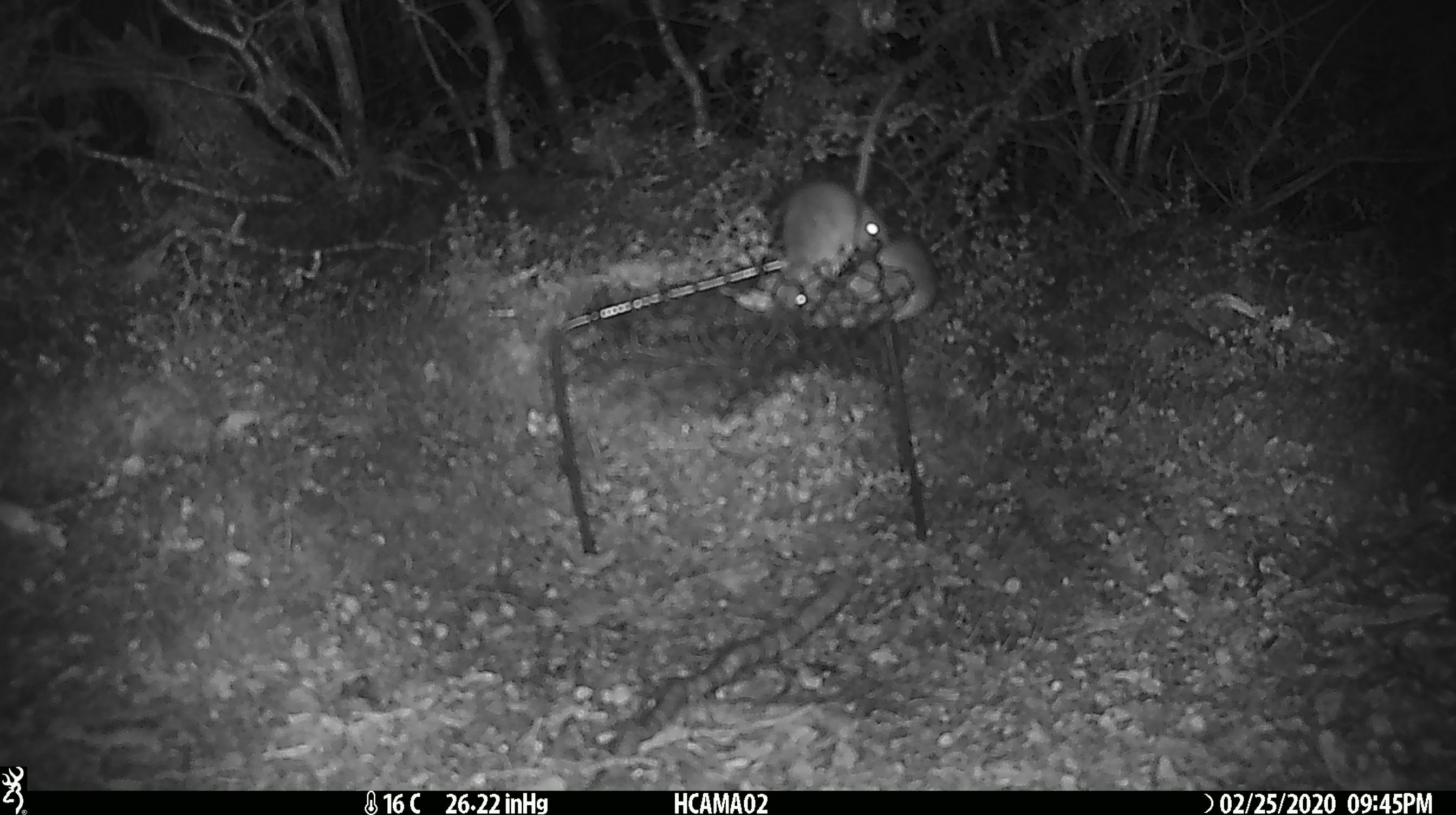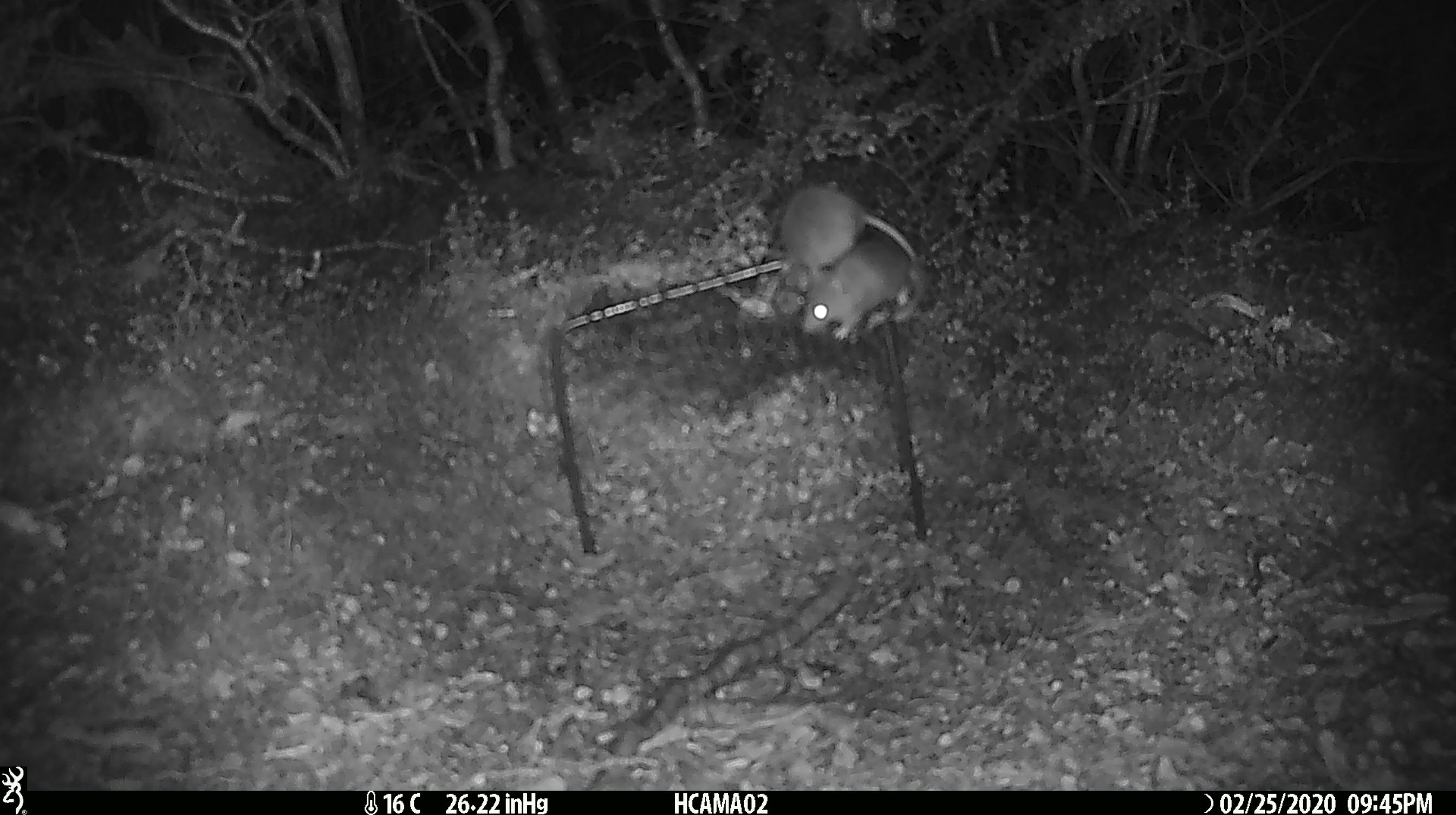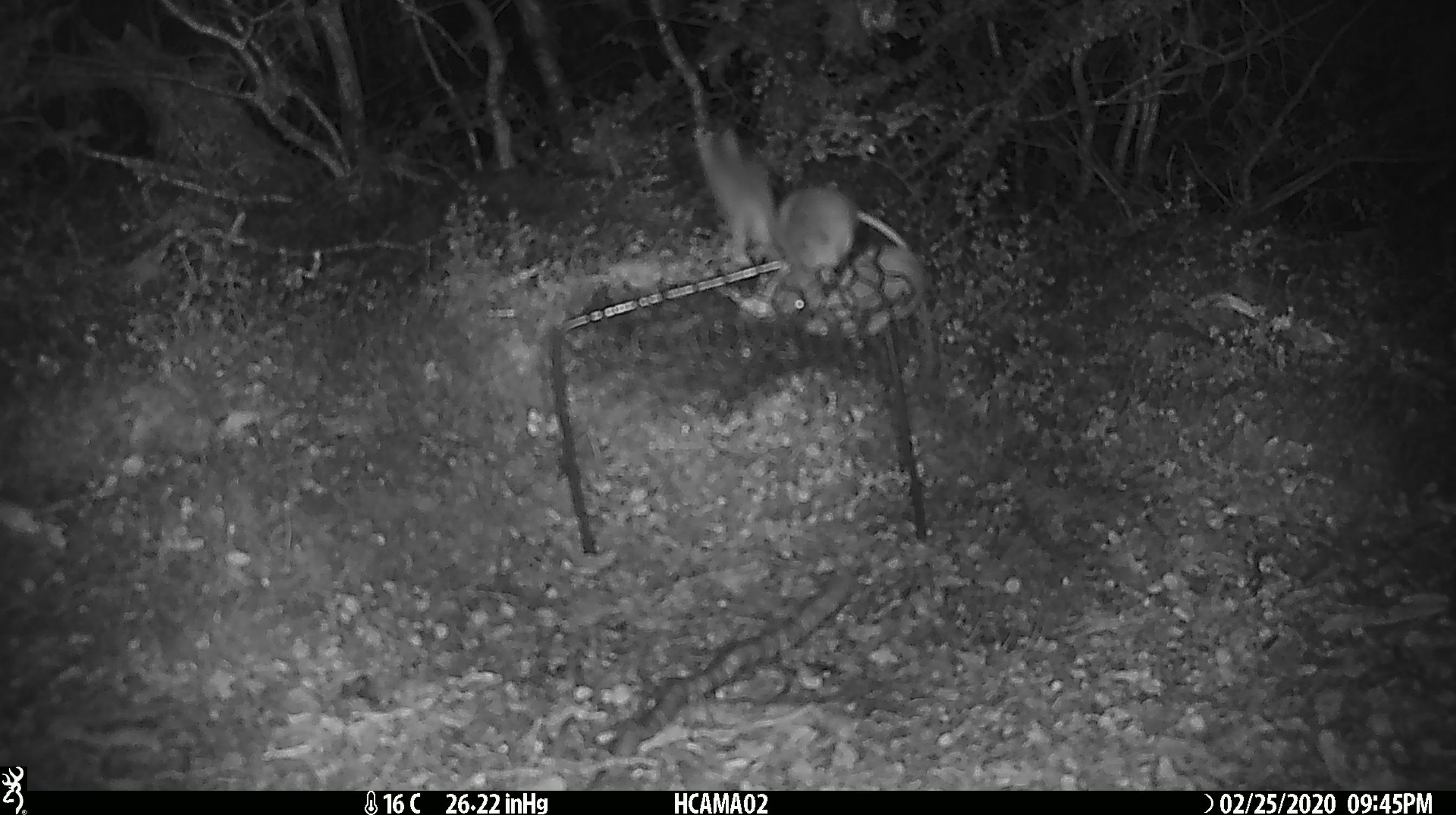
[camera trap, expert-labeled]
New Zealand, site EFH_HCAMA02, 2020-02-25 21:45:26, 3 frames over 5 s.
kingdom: Animalia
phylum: Chordata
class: Mammalia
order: Rodentia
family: Muridae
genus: Mus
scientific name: Mus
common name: mouse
Mouse (Mus).